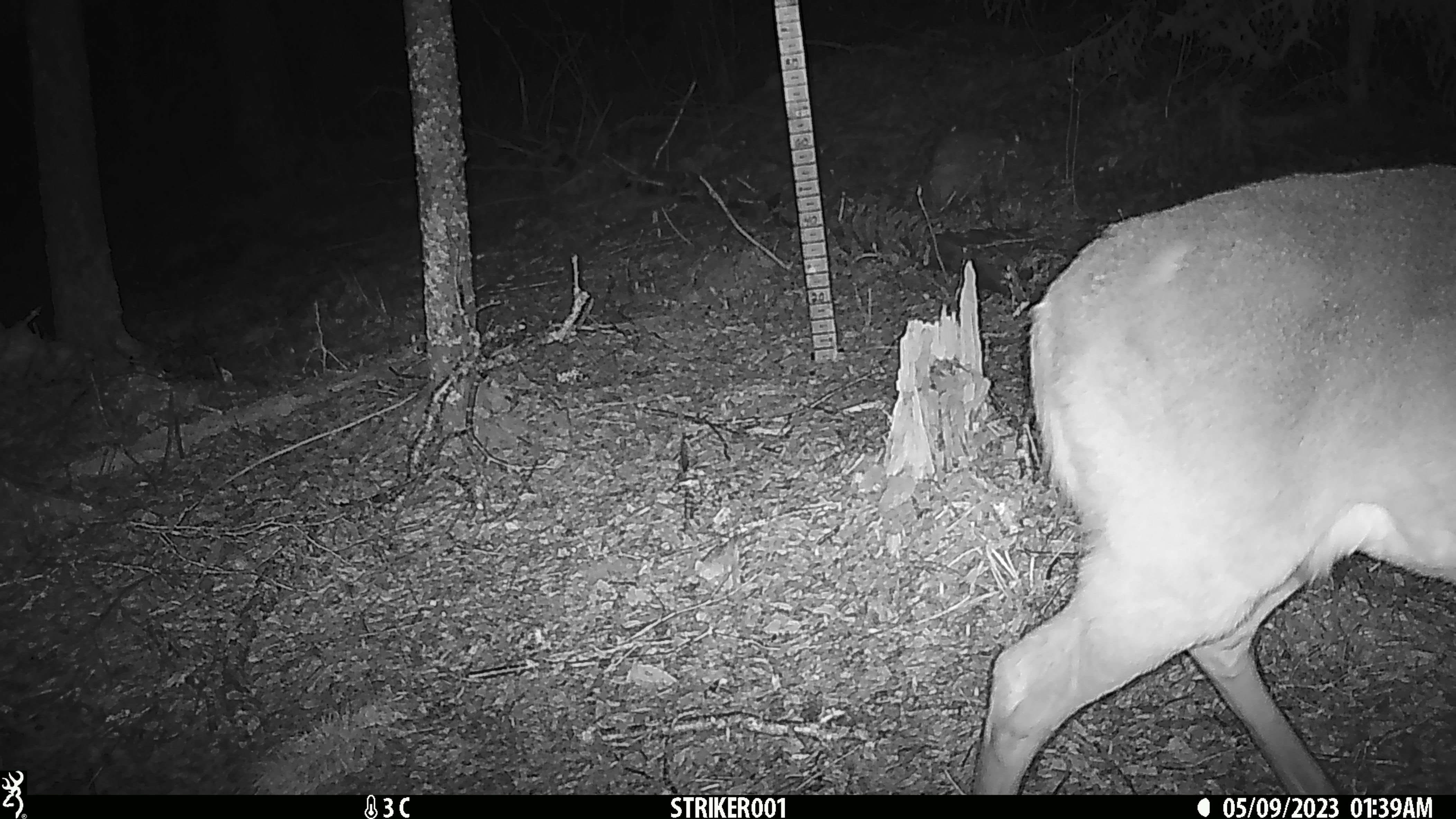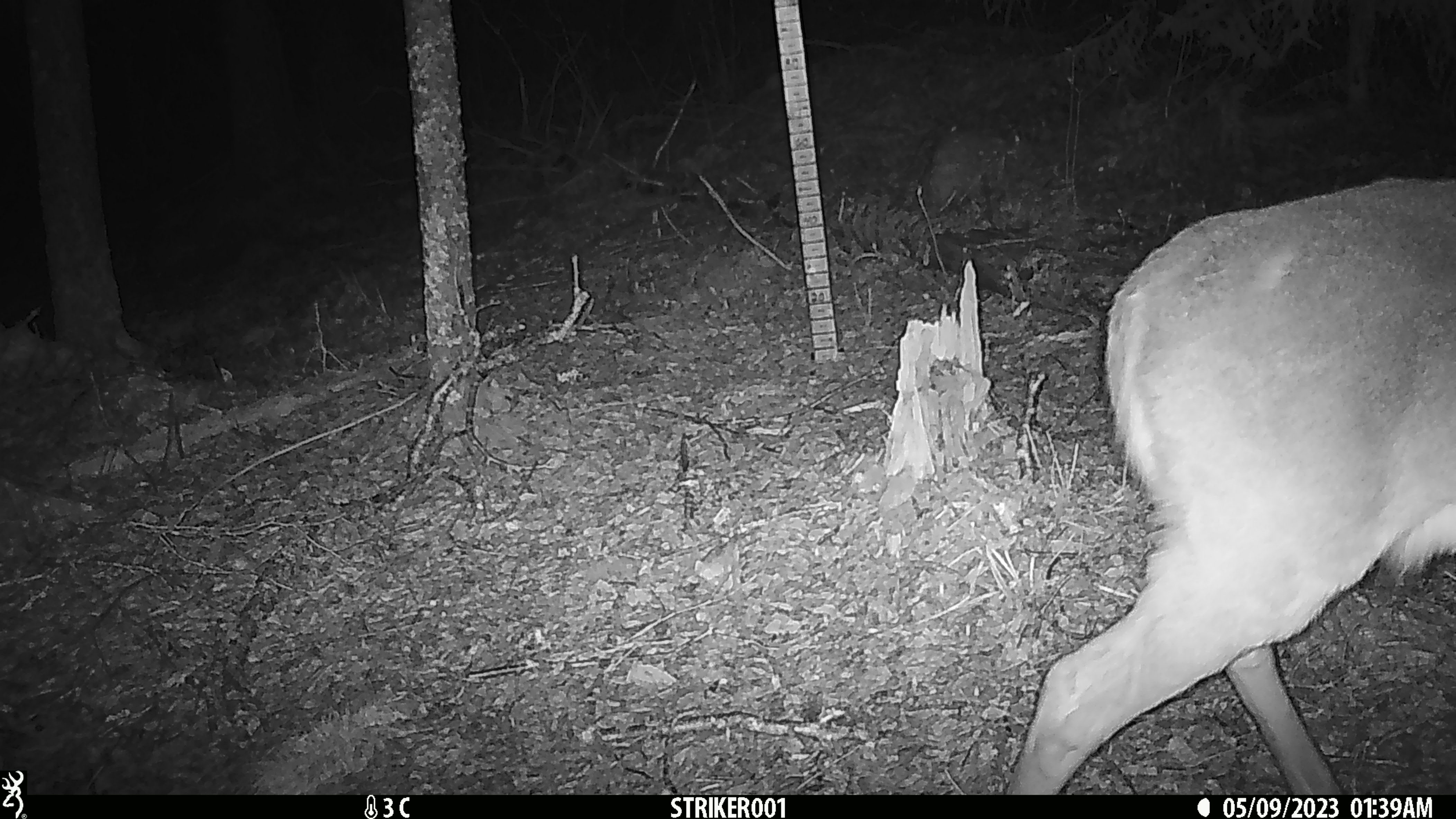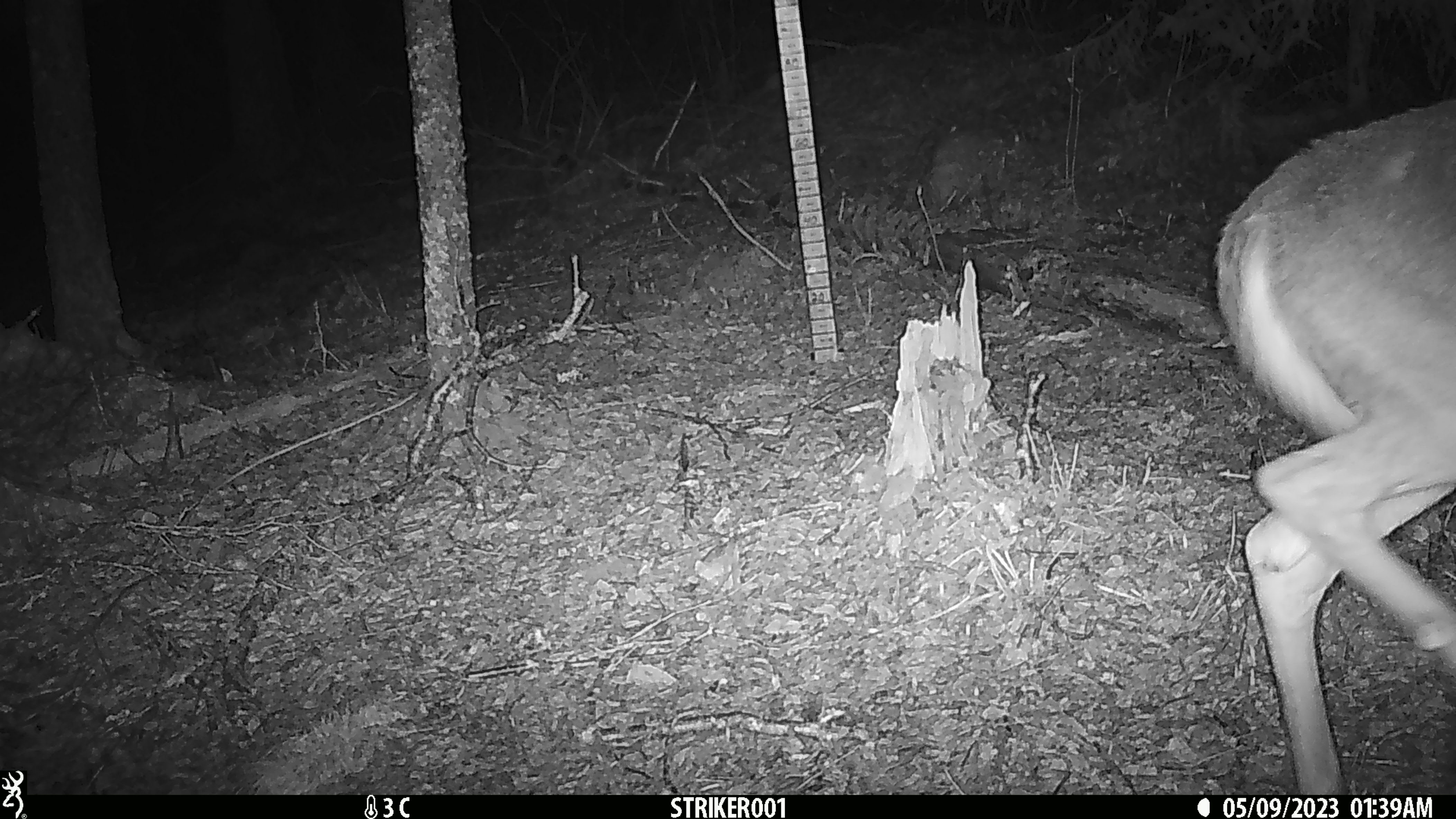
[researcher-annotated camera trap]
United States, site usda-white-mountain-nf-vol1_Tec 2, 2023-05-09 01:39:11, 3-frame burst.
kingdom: Animalia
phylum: Chordata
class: Mammalia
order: Artiodactyla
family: Cervidae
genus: Odocoileus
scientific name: Odocoileus virginianus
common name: white-tailed deer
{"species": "white-tailed deer (Odocoileus virginianus)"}